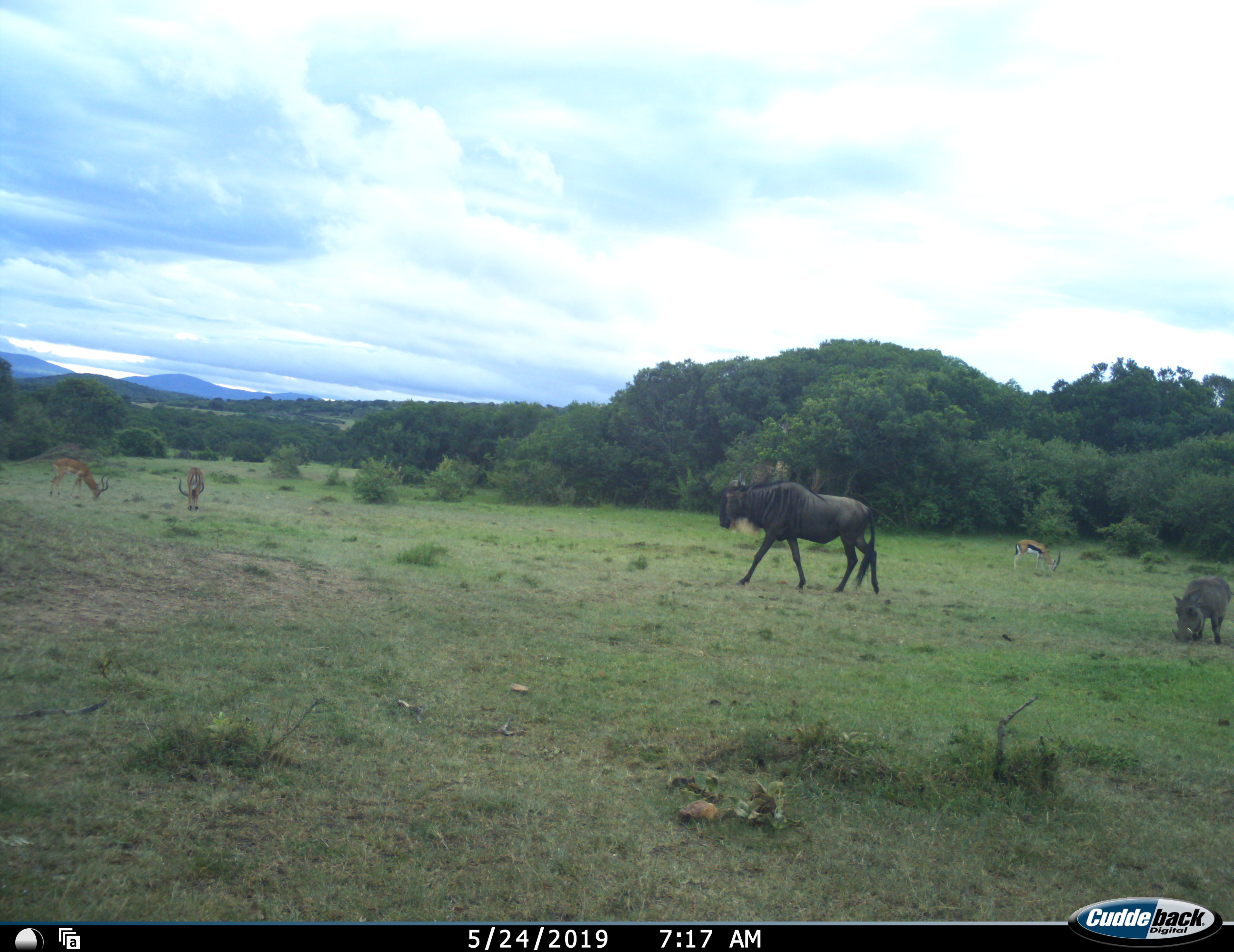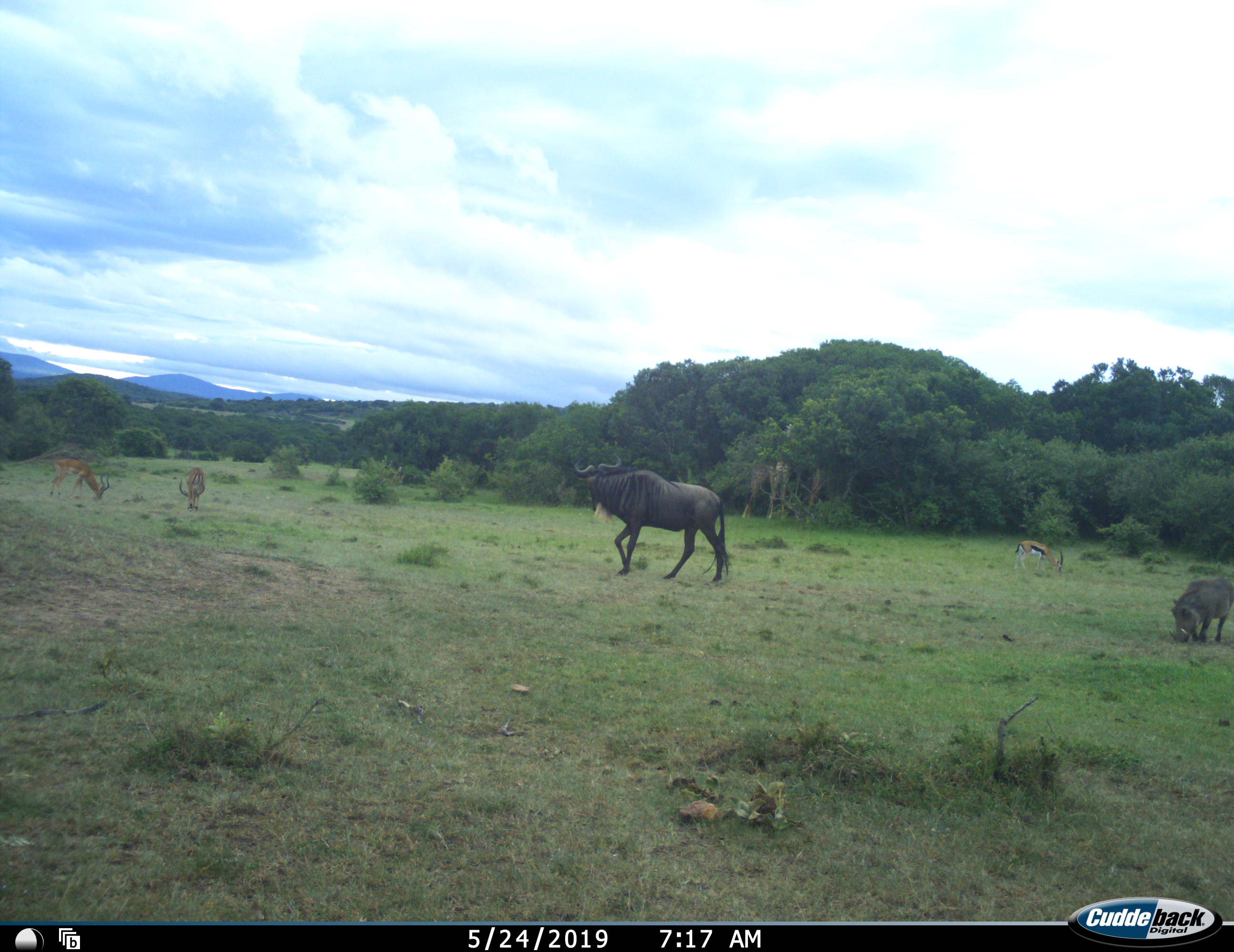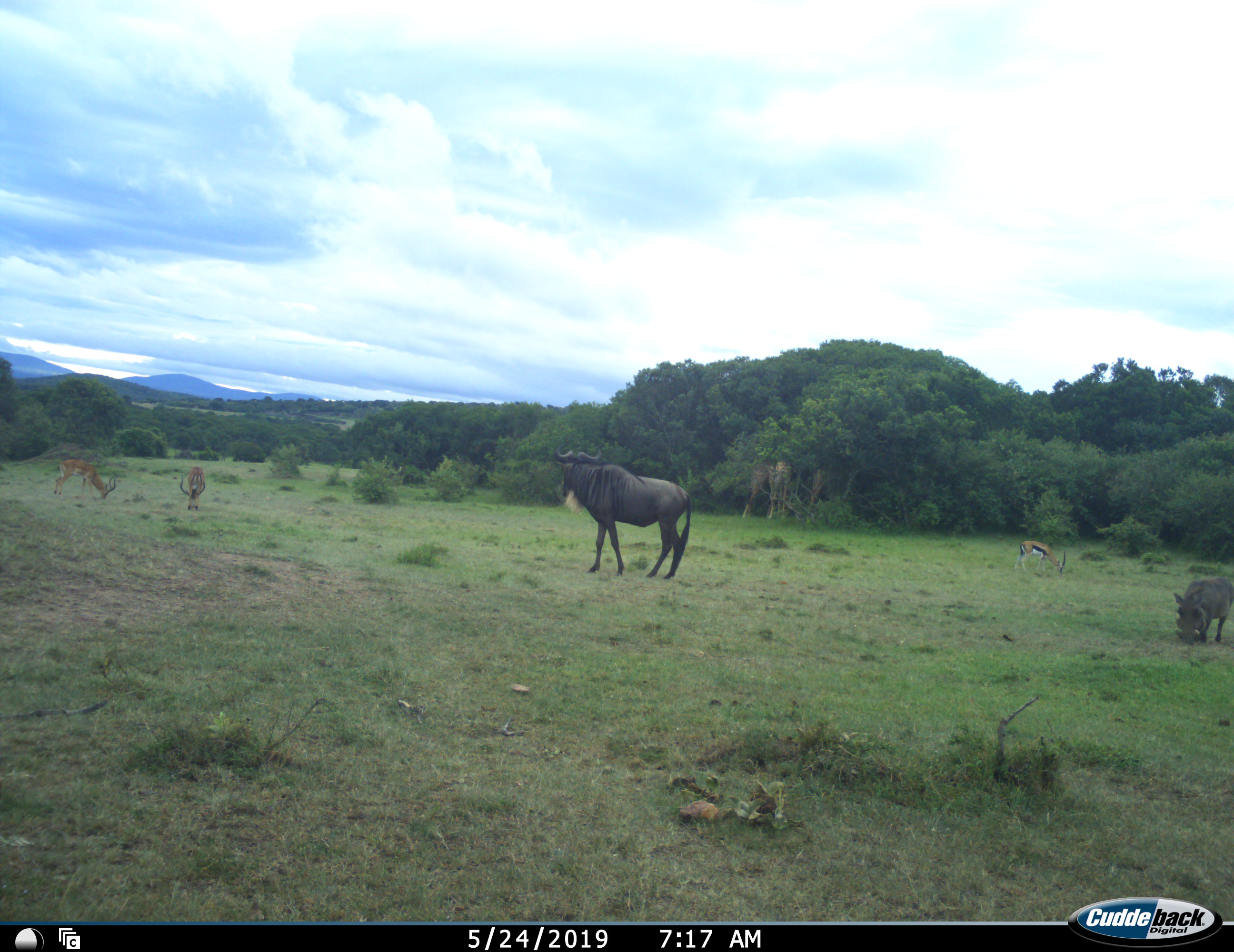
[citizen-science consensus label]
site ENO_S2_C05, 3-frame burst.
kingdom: Animalia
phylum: Chordata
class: Mammalia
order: Artiodactyla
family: Bovidae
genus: Eudorcas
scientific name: Eudorcas thomsonii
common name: thomson's gazelle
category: gazellethomsons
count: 1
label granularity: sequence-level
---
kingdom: Animalia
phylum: Chordata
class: Mammalia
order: Artiodactyla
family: Bovidae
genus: Aepyceros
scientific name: Aepyceros melampus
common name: impala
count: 2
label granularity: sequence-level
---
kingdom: Animalia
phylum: Chordata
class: Mammalia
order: Artiodactyla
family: Suidae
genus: Phacochoerus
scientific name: Phacochoerus africanus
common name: warthog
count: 1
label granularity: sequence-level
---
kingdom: Animalia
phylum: Chordata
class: Mammalia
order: Artiodactyla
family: Bovidae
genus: Connochaetes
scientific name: Connochaetes taurinus taurinus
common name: blue wildebeest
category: wildebeestblue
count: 1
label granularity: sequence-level